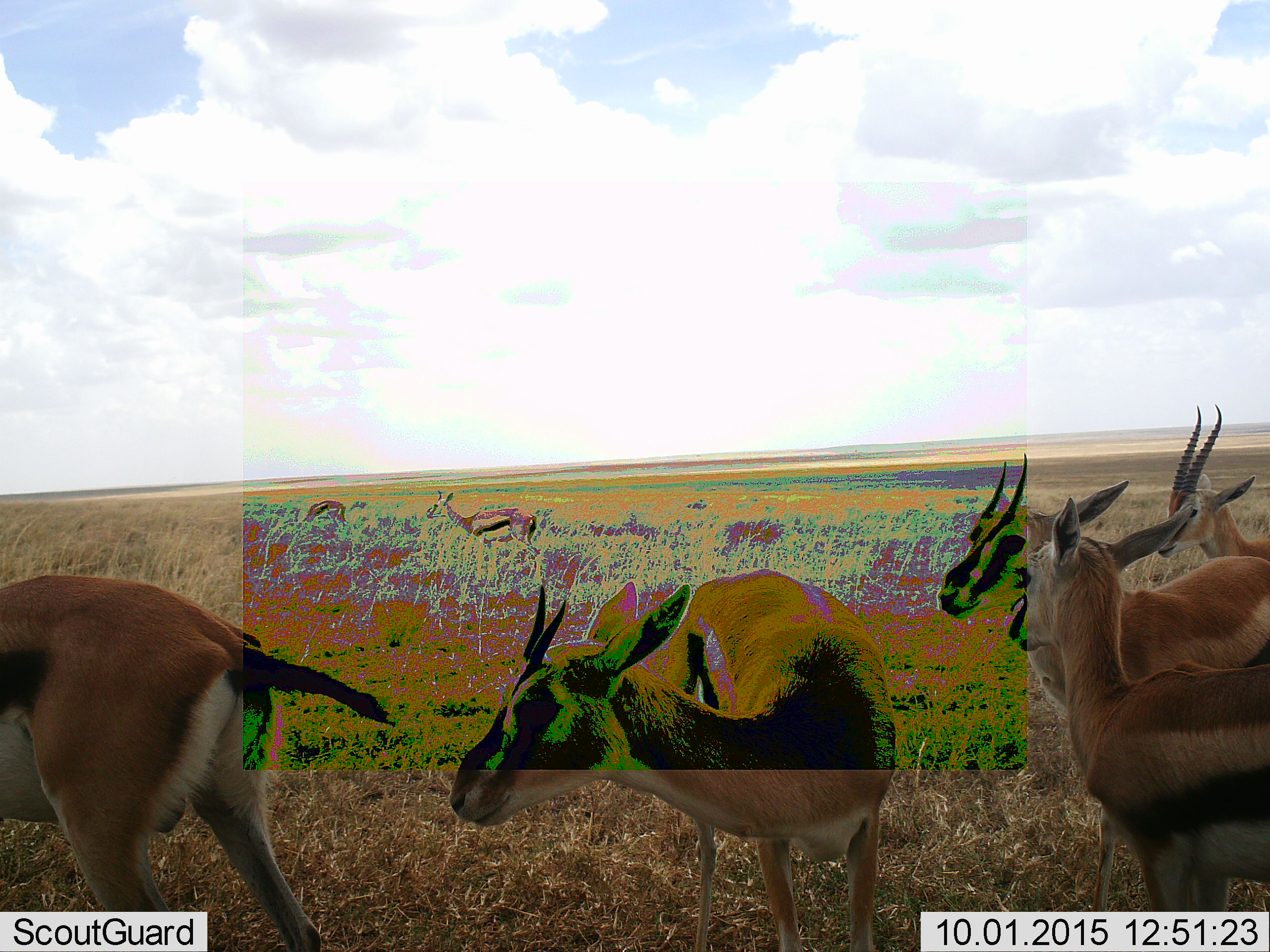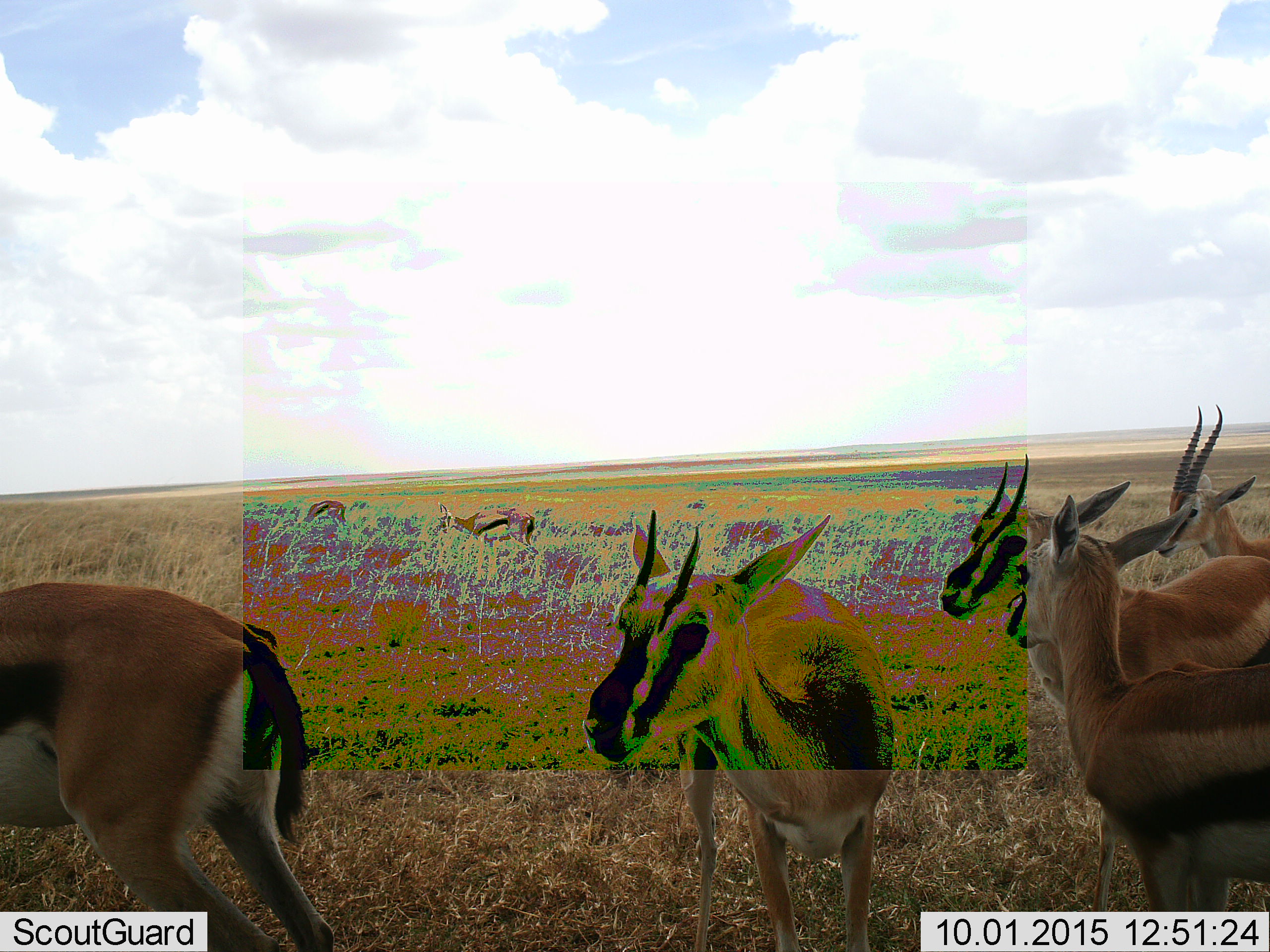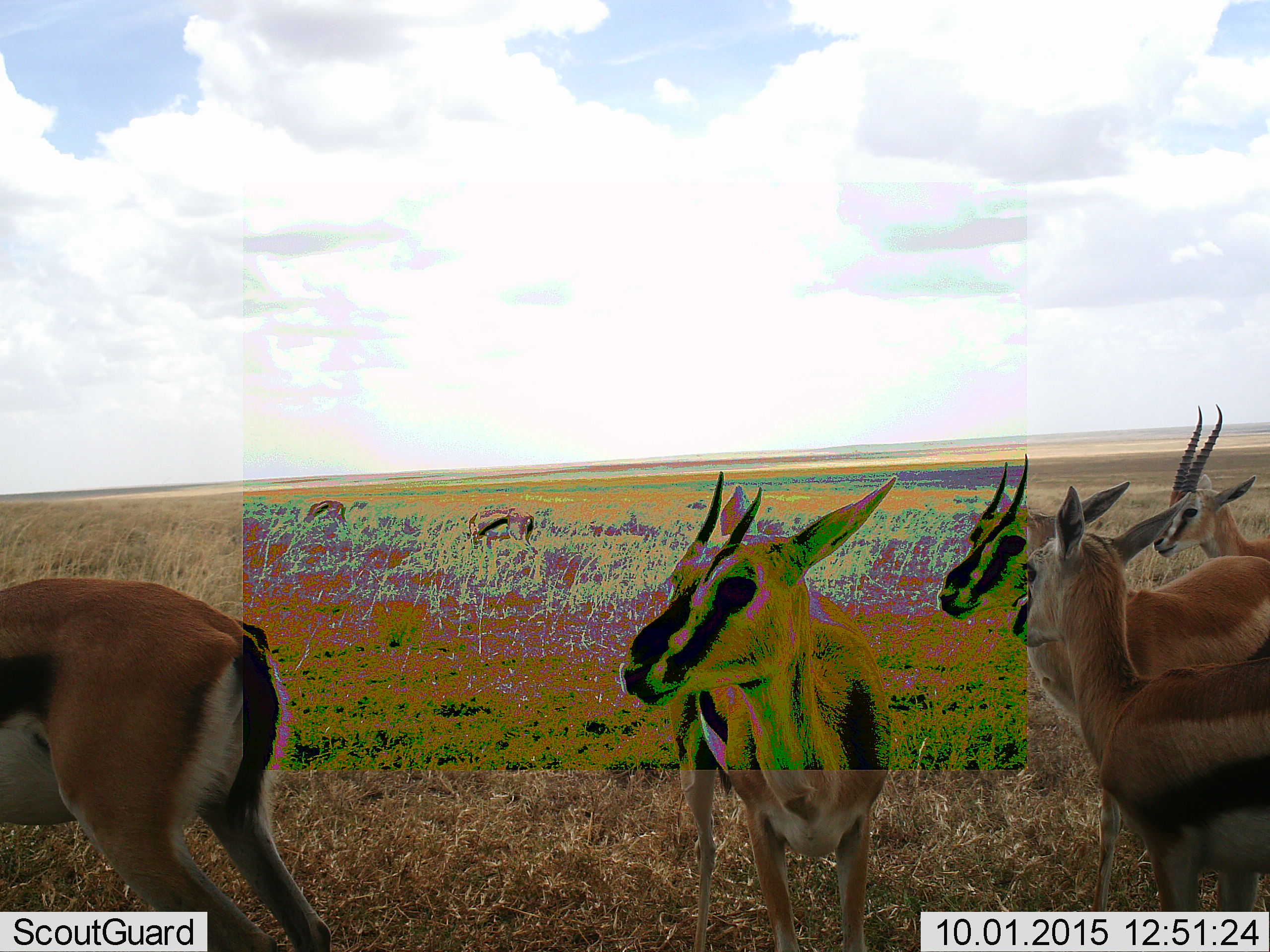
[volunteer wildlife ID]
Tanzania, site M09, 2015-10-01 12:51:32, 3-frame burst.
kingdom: Animalia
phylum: Chordata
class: Mammalia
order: Artiodactyla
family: Bovidae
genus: Eudorcas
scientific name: Eudorcas thomsonii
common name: thomson's gazelle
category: gazellethomsons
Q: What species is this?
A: Gazellethomsons (thomson's gazelle) (Eudorcas thomsonii).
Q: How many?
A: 7.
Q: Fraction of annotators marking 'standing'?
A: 100%.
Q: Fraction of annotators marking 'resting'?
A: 0%.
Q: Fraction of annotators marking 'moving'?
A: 20%.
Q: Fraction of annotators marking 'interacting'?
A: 10%.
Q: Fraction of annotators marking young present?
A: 0%.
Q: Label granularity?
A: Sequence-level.